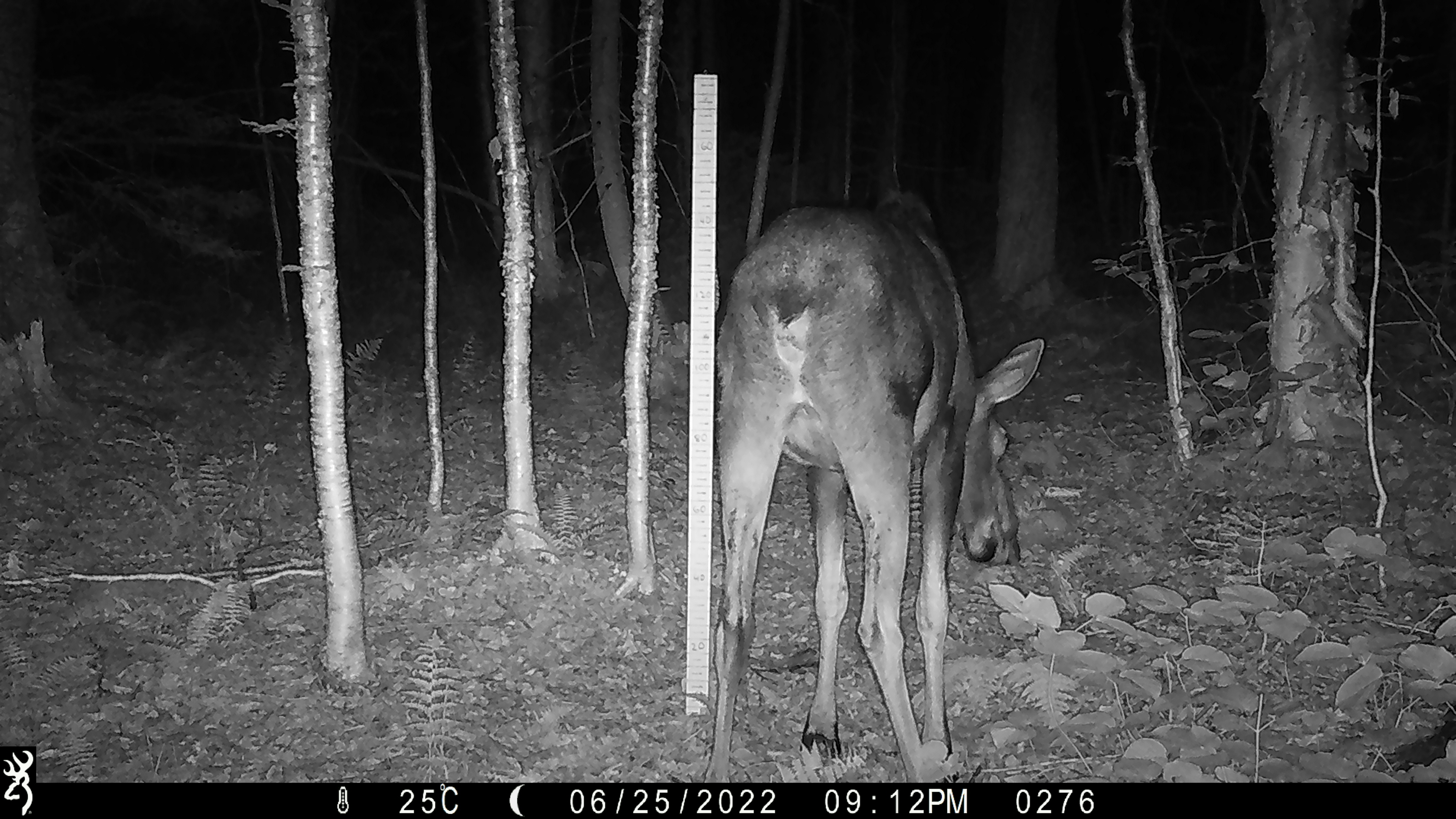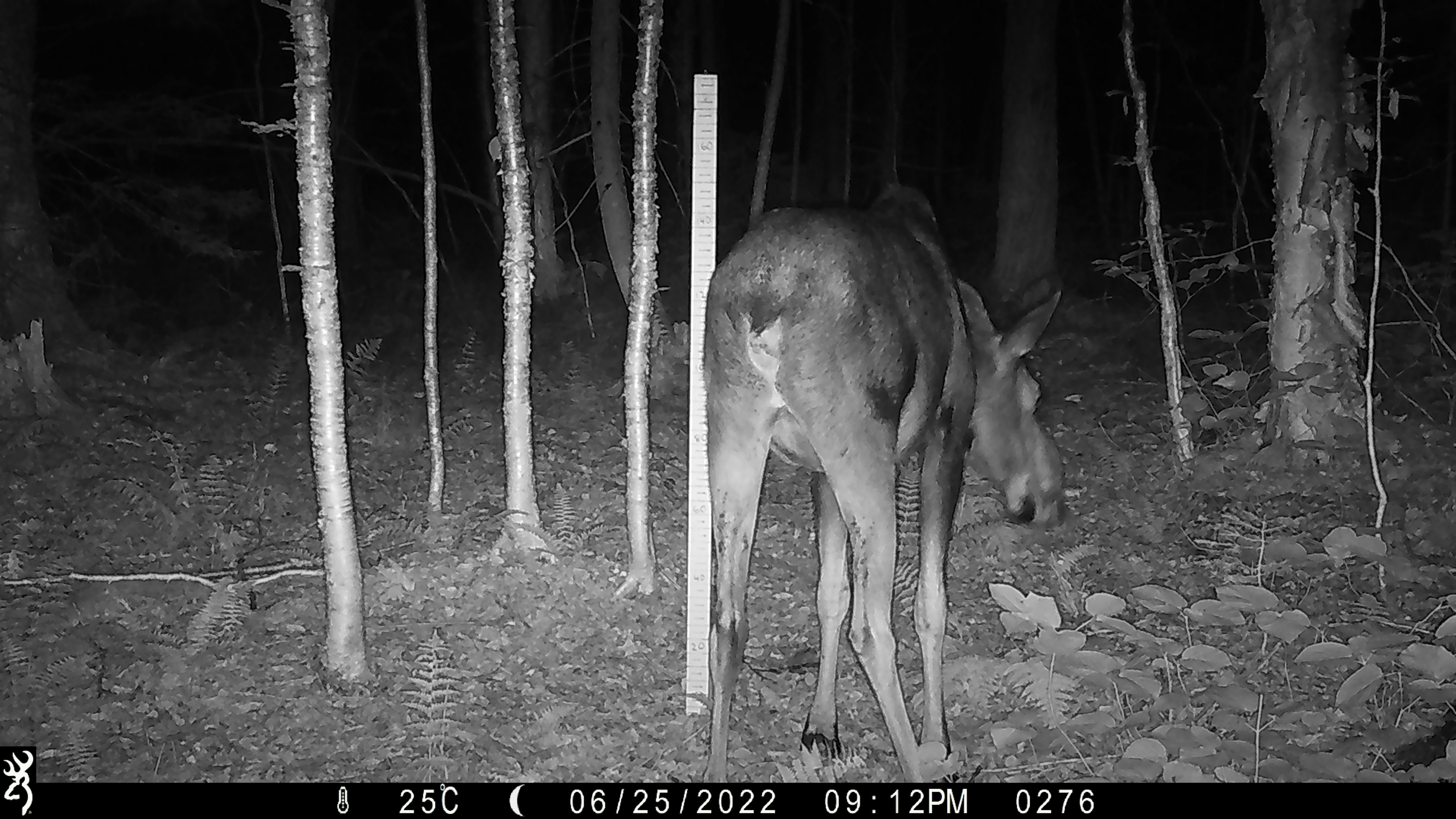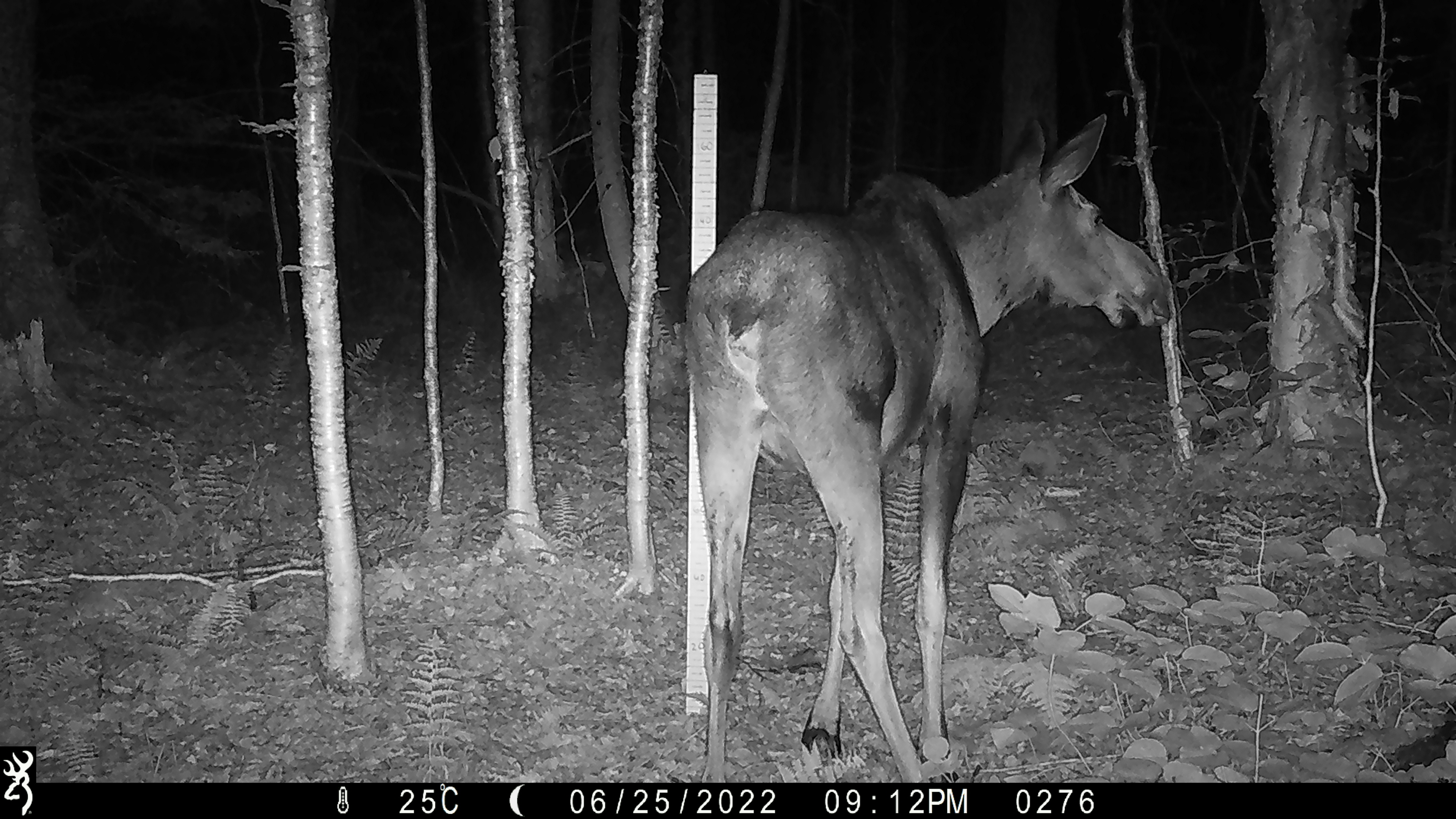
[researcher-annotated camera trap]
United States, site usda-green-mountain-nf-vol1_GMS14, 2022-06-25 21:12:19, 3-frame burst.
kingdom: Animalia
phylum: Chordata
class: Mammalia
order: Artiodactyla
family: Cervidae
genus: Alces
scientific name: Alces alces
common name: moose